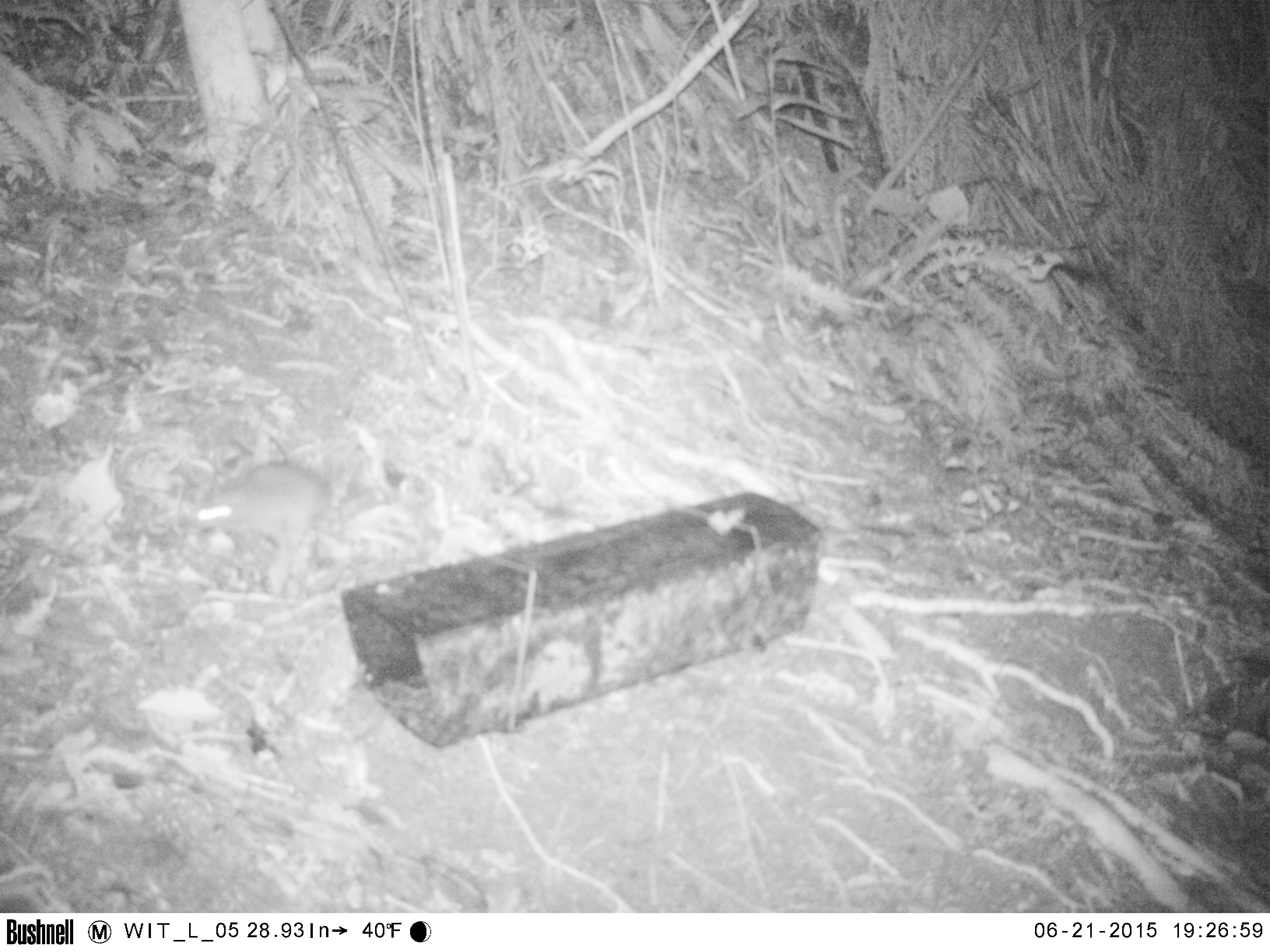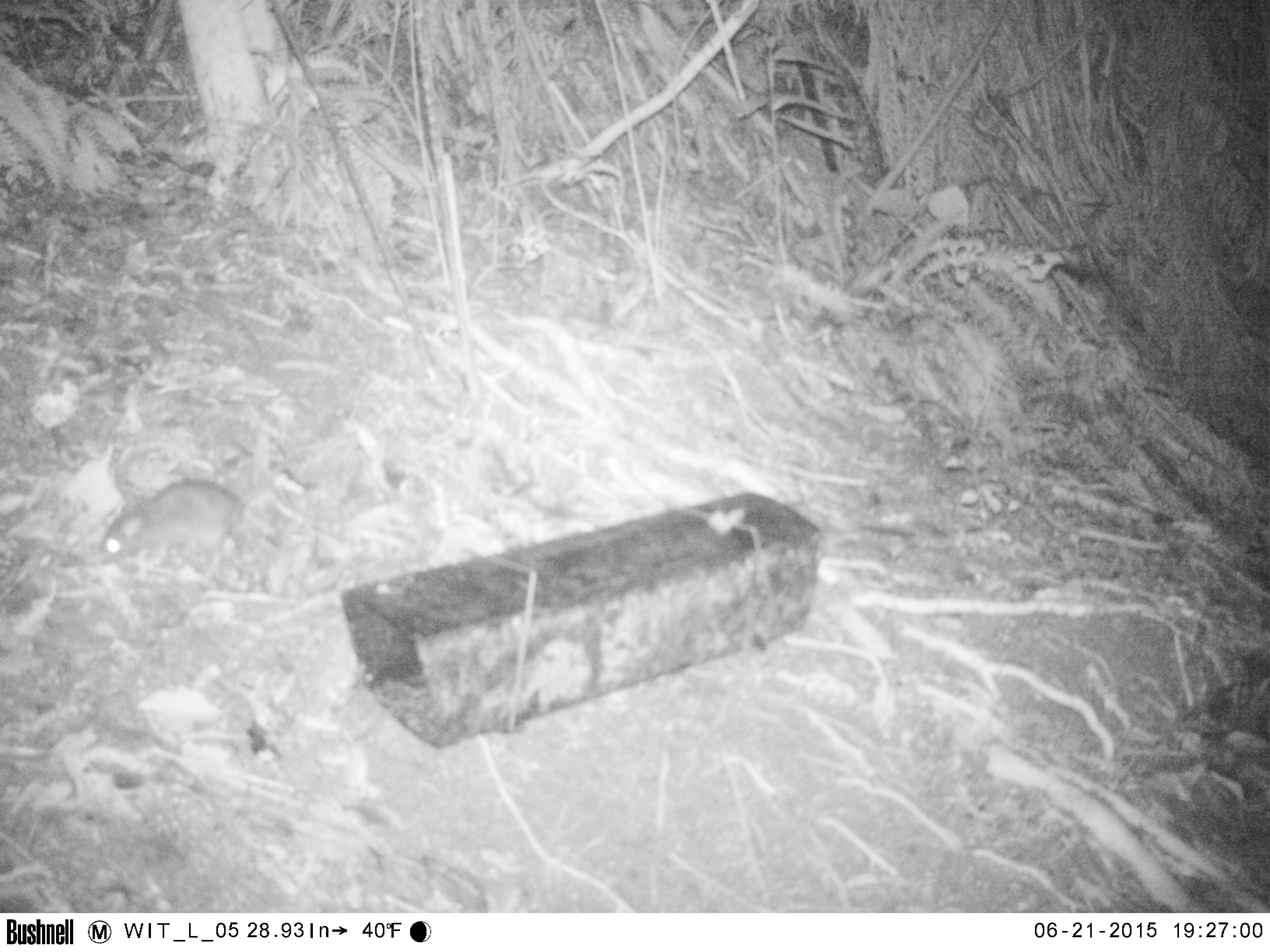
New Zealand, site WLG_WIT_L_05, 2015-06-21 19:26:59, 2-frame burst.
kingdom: Animalia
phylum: Chordata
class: Mammalia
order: Rodentia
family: Muridae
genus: Rattus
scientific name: Rattus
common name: rat